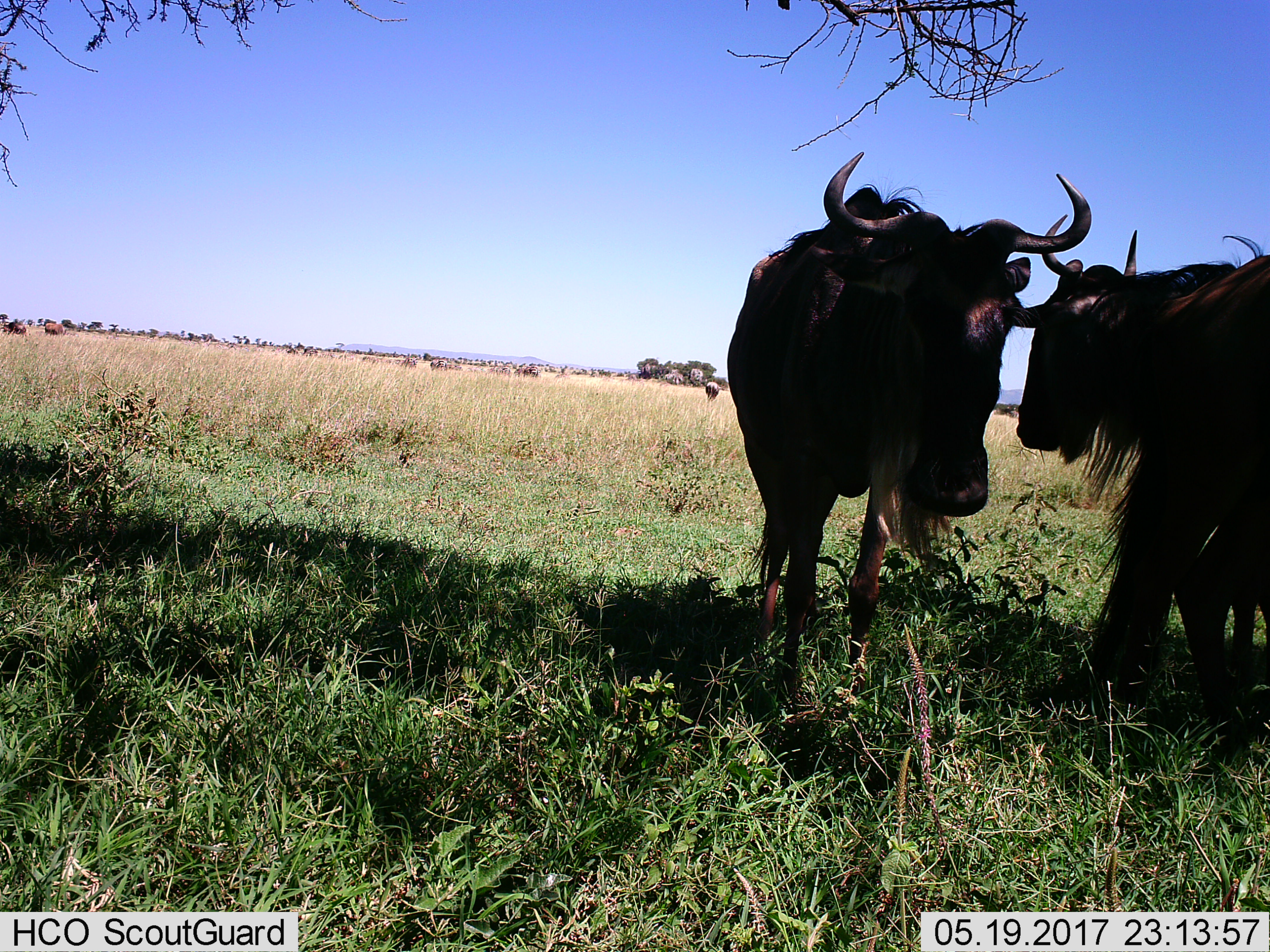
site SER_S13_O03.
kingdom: Animalia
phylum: Chordata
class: Mammalia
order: Artiodactyla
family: Bovidae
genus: Connochaetes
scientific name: Connochaetes taurinus taurinus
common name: blue wildebeest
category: wildebeestblue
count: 3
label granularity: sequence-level